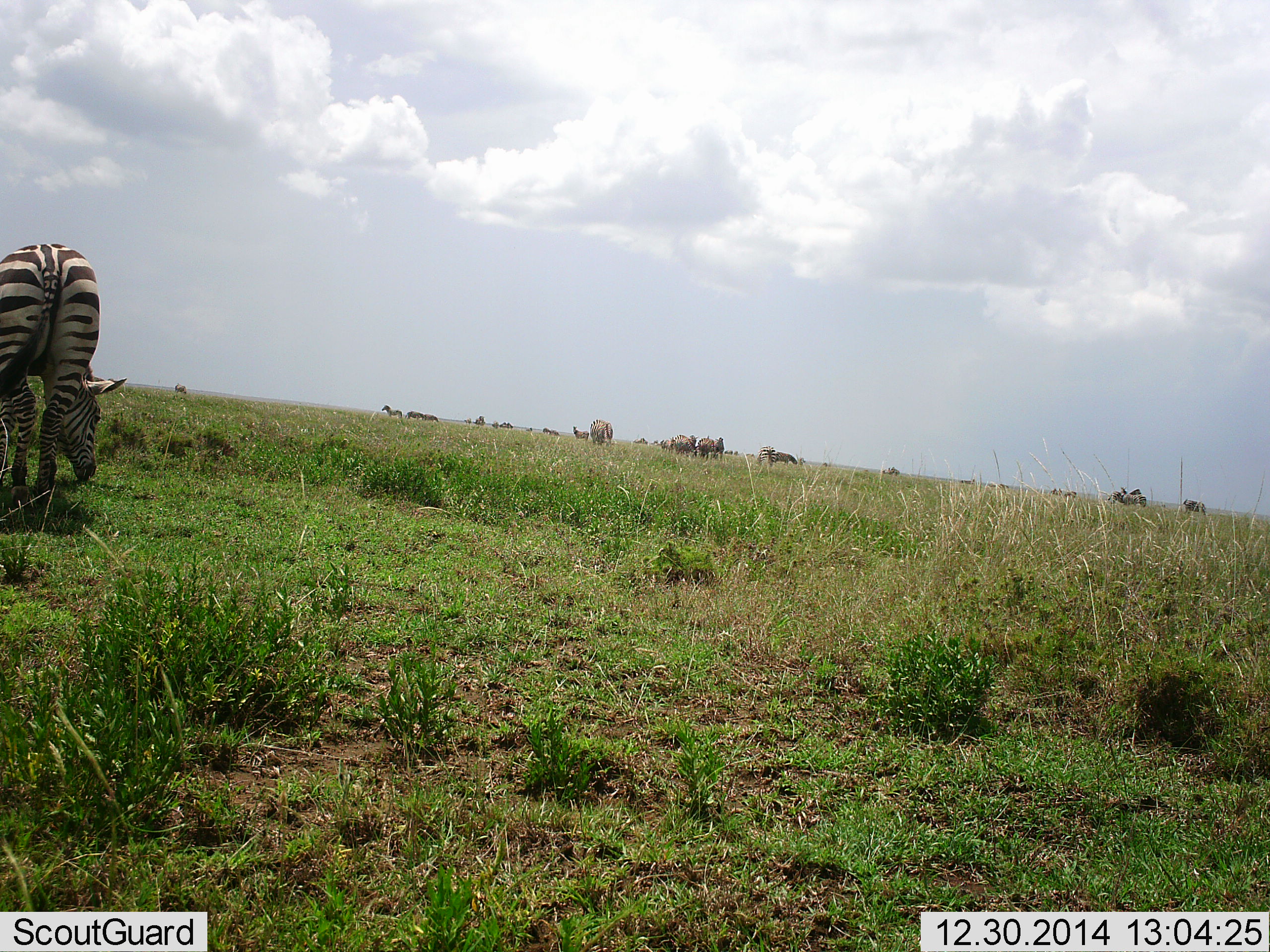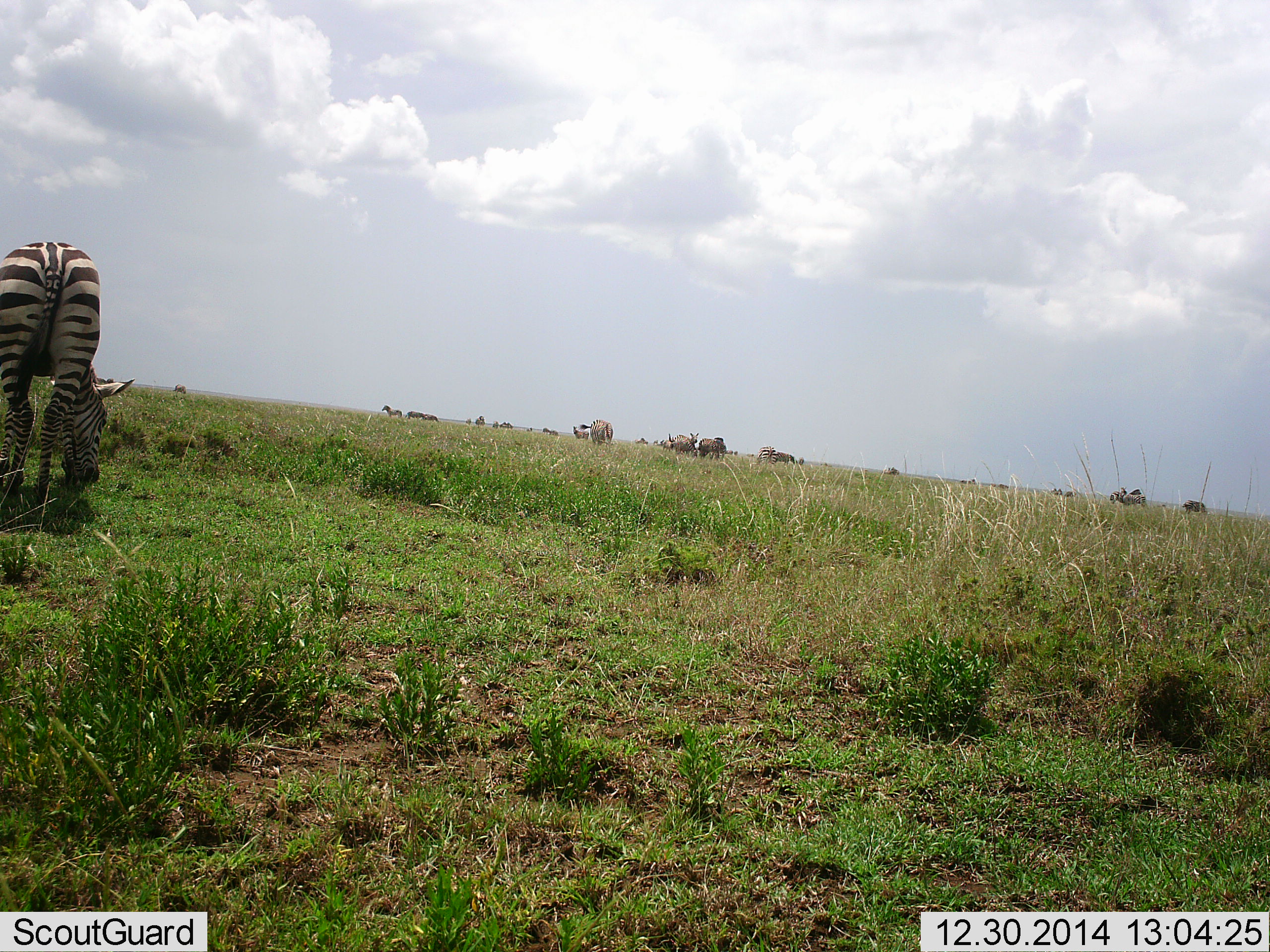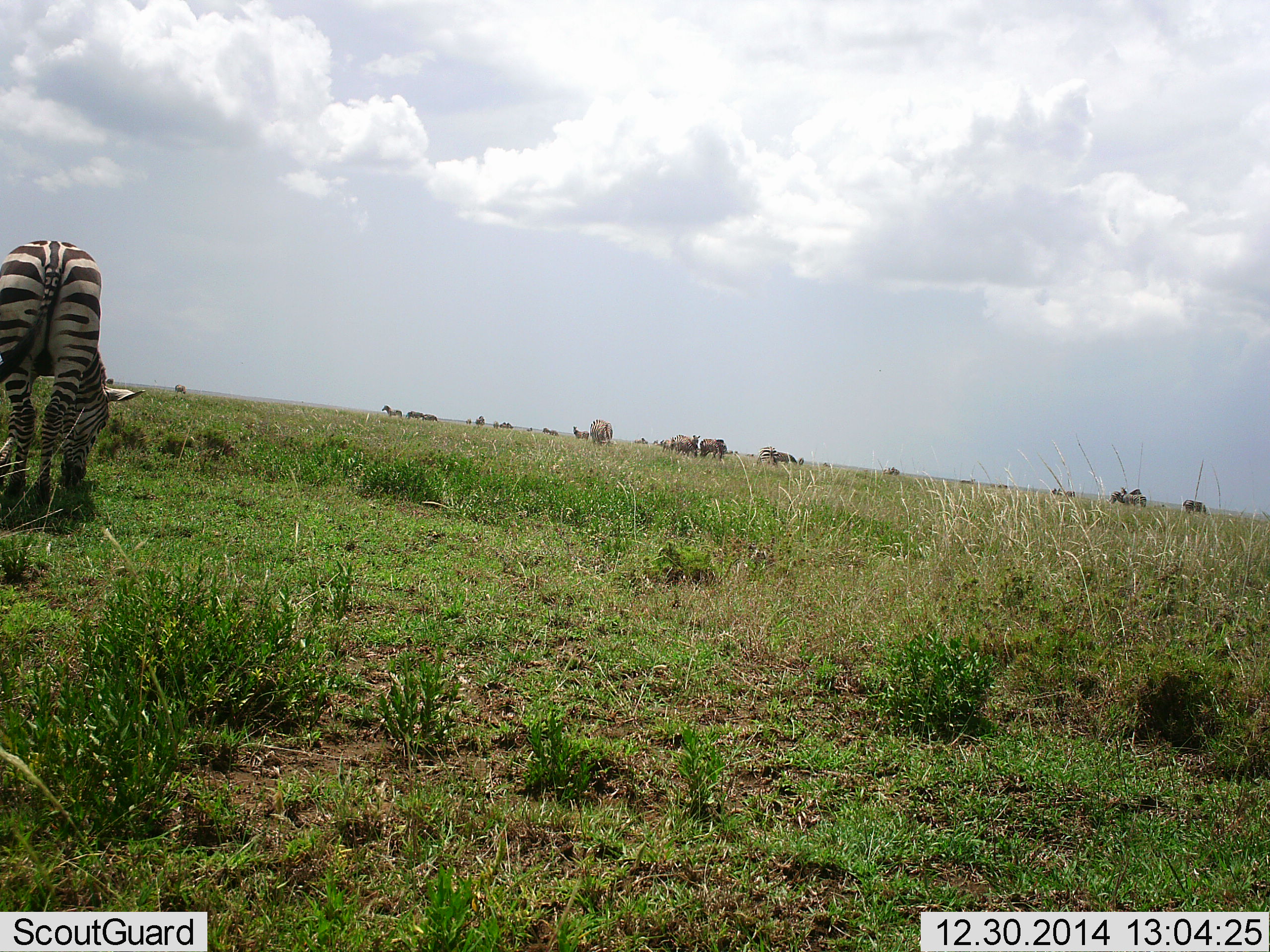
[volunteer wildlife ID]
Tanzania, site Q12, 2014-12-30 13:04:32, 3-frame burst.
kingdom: Animalia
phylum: Chordata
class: Mammalia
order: Perissodactyla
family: Equidae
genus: Equus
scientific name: Equus quagga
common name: plains zebra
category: zebra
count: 1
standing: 18%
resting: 0%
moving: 0%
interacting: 6%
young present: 0%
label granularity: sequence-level